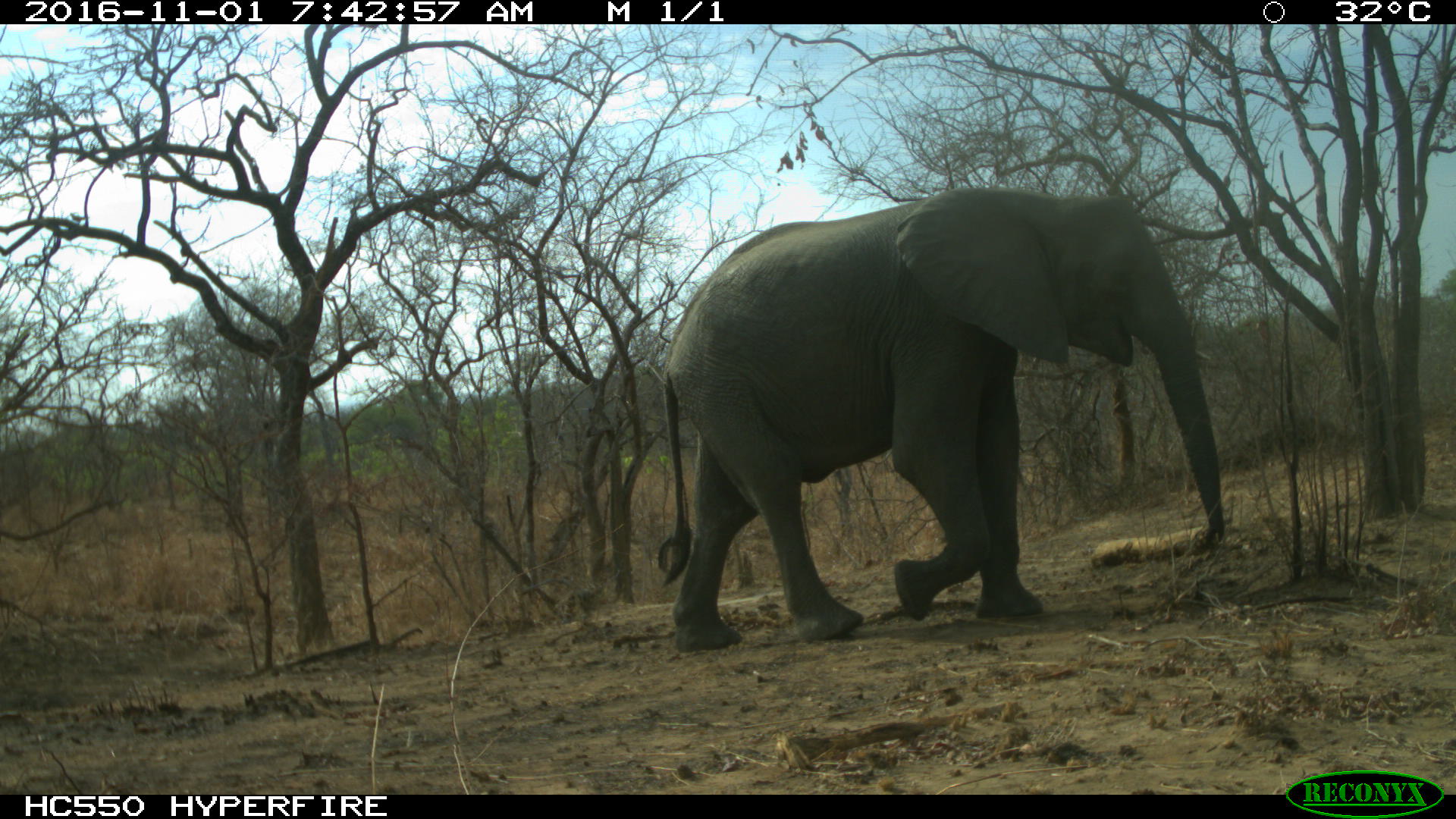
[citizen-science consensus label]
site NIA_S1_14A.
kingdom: Animalia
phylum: Chordata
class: Mammalia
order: Proboscidea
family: Elephantidae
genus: Loxodonta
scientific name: Loxodonta africana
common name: african bush elephant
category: elephant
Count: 1.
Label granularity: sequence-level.